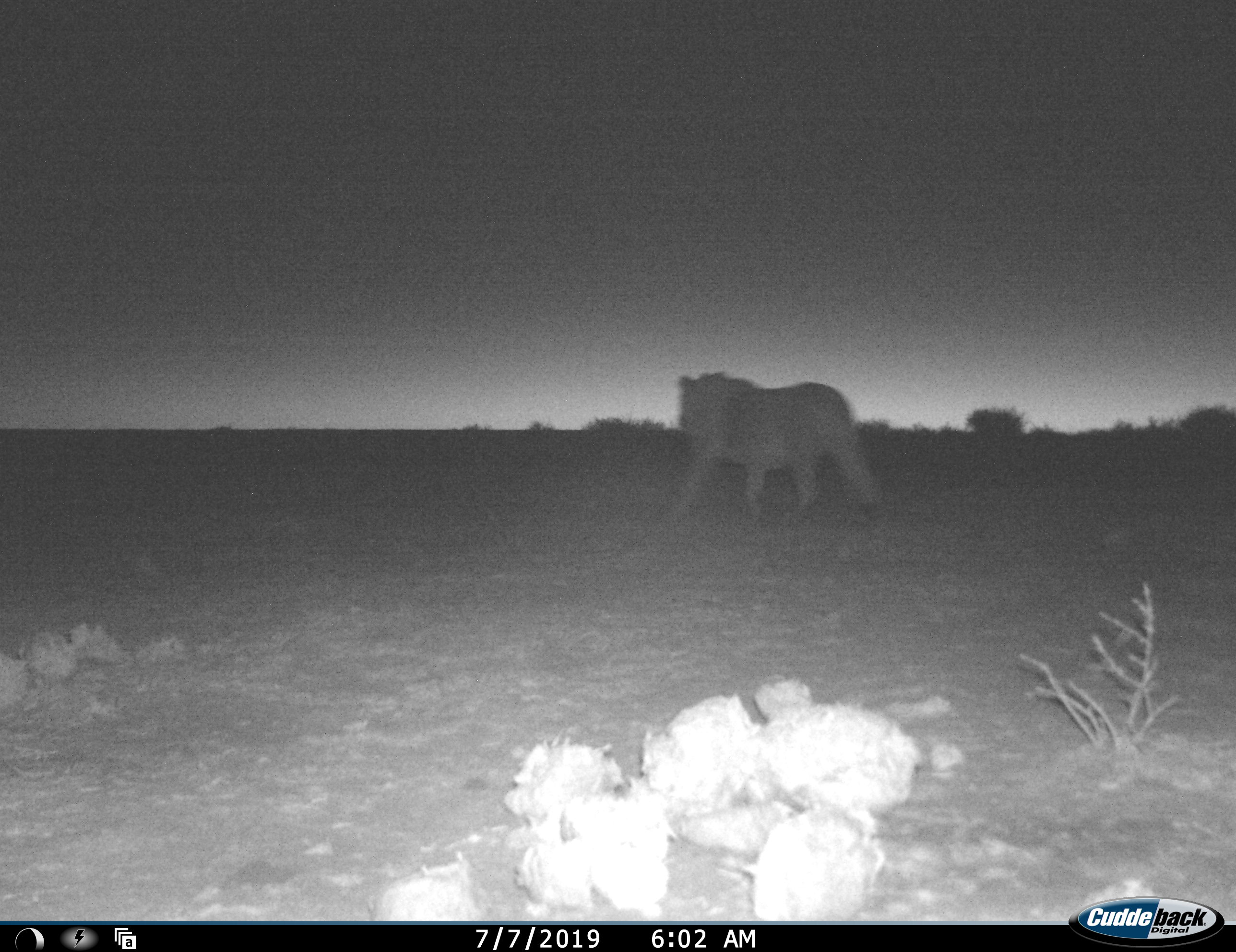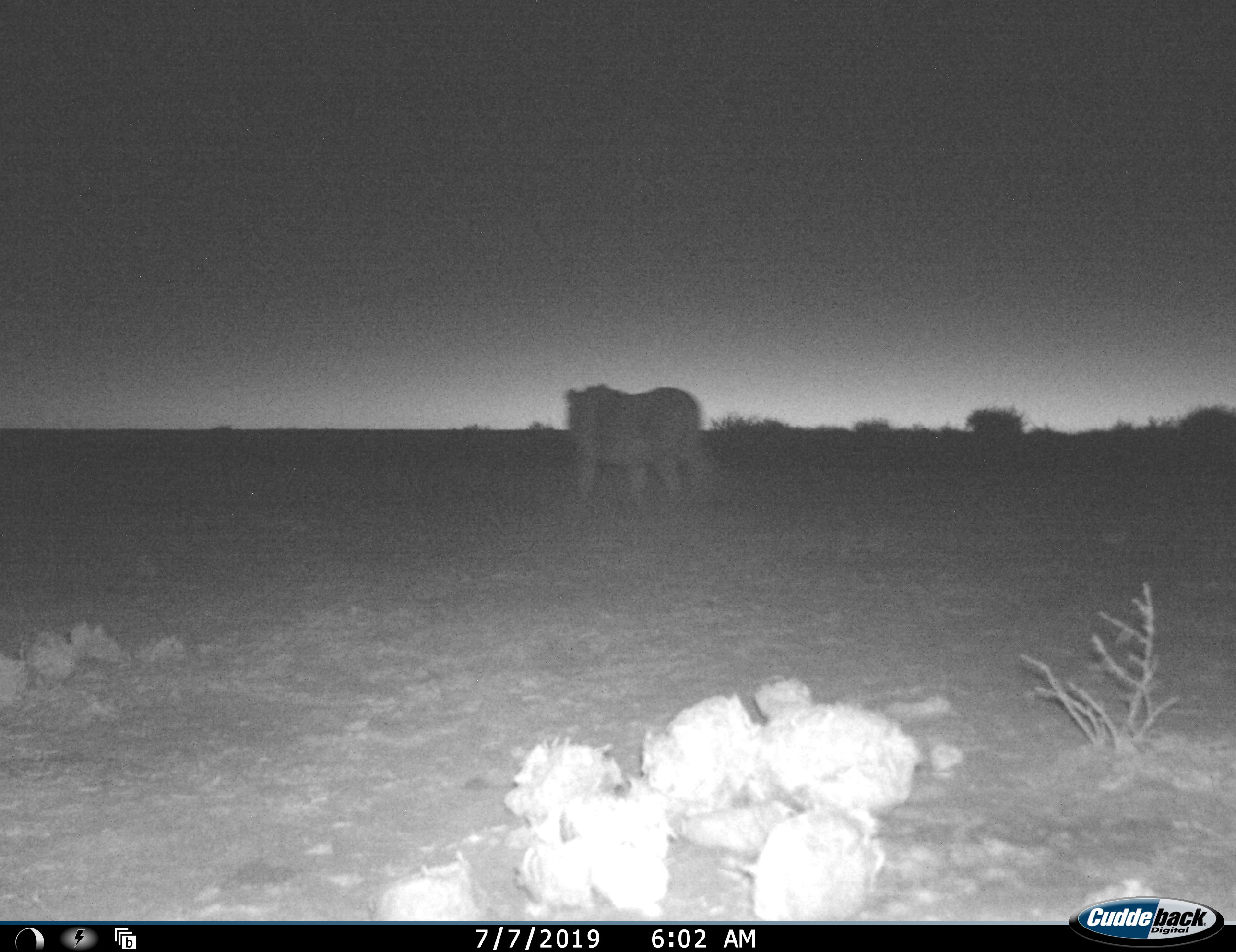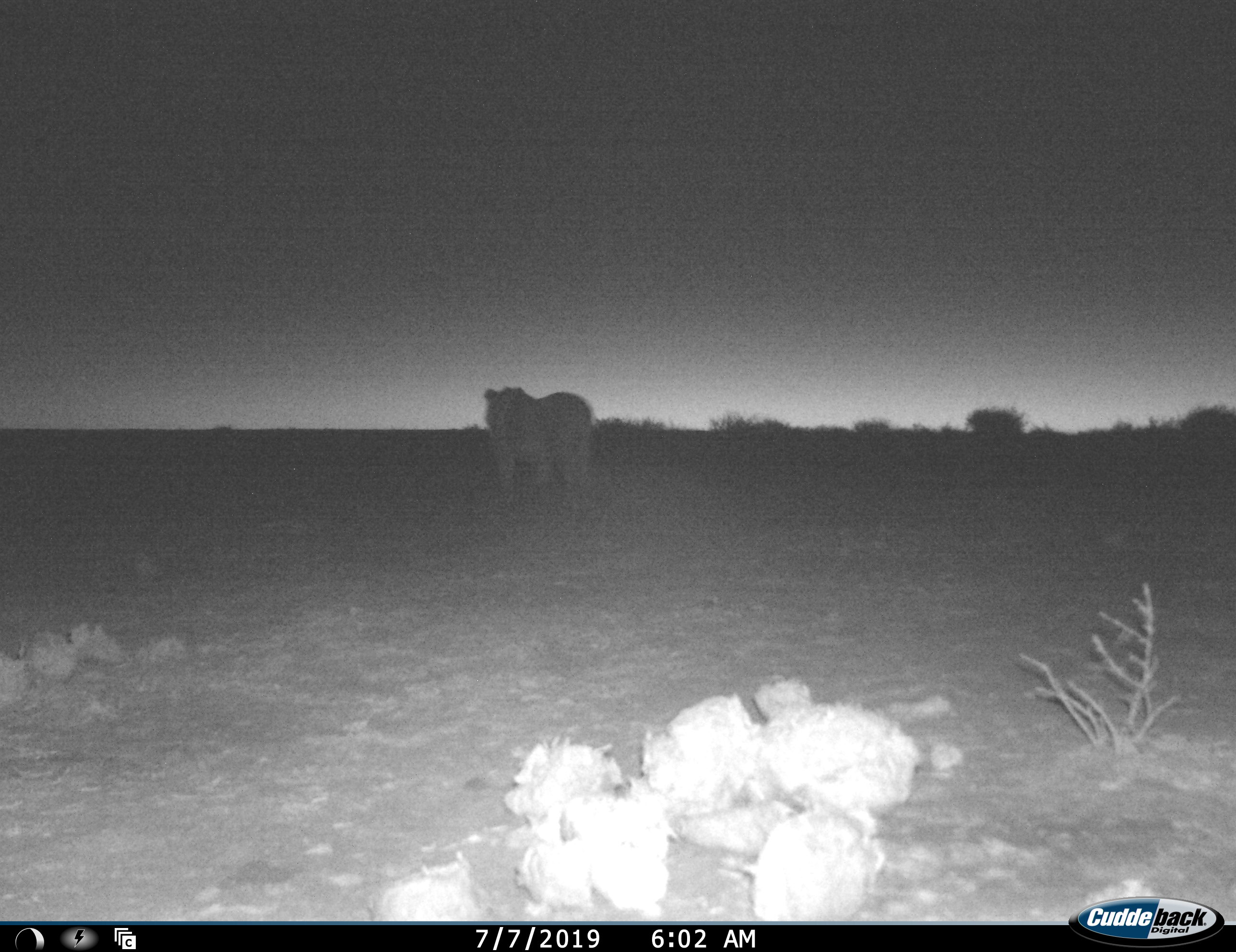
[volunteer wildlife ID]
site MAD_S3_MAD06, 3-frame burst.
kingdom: Animalia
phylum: Chordata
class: Mammalia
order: Carnivora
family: Felidae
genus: Panthera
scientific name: Panthera leo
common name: lion male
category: lionmale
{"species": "lionmale (lion male) (Panthera leo)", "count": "1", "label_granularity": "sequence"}